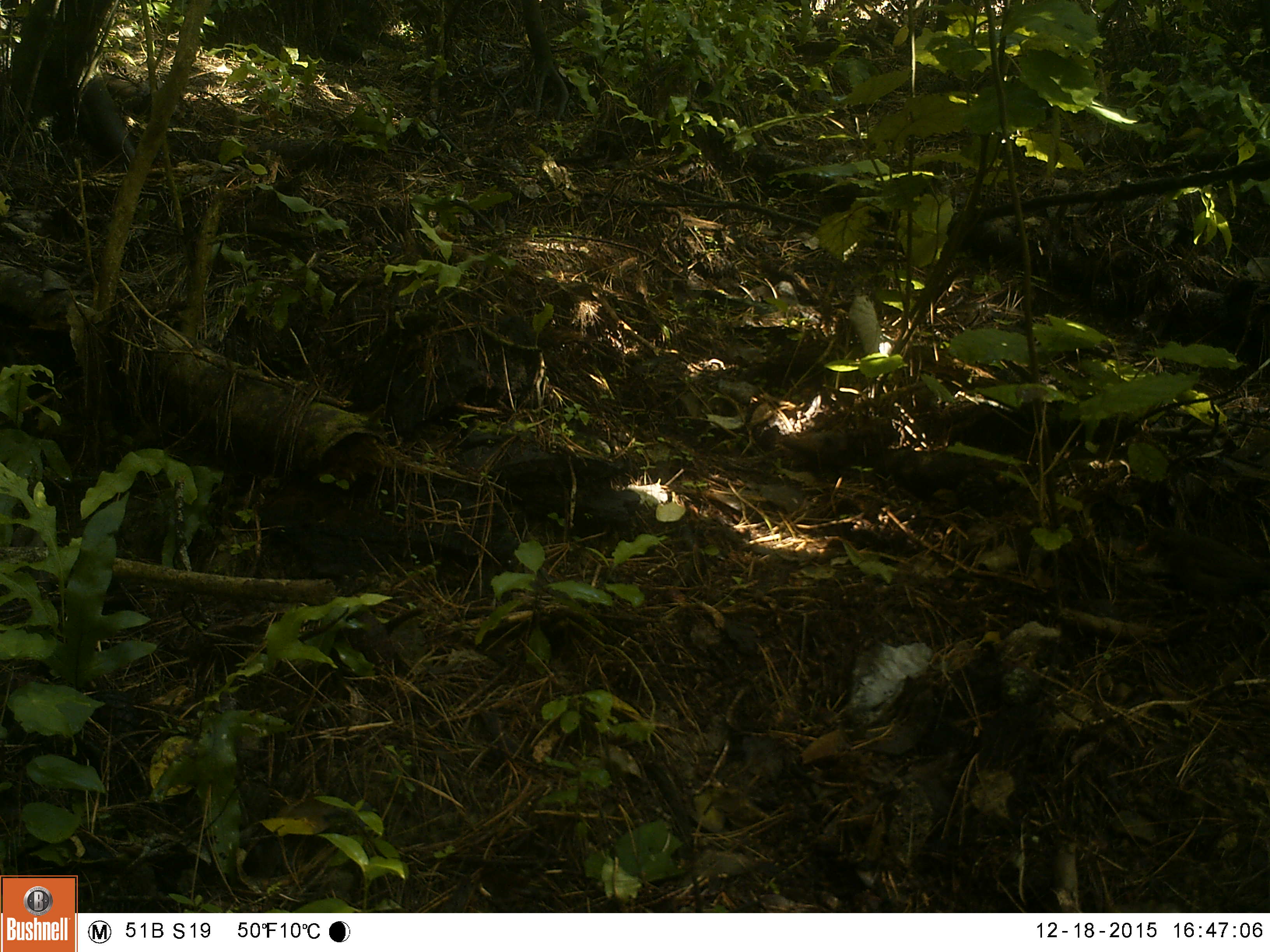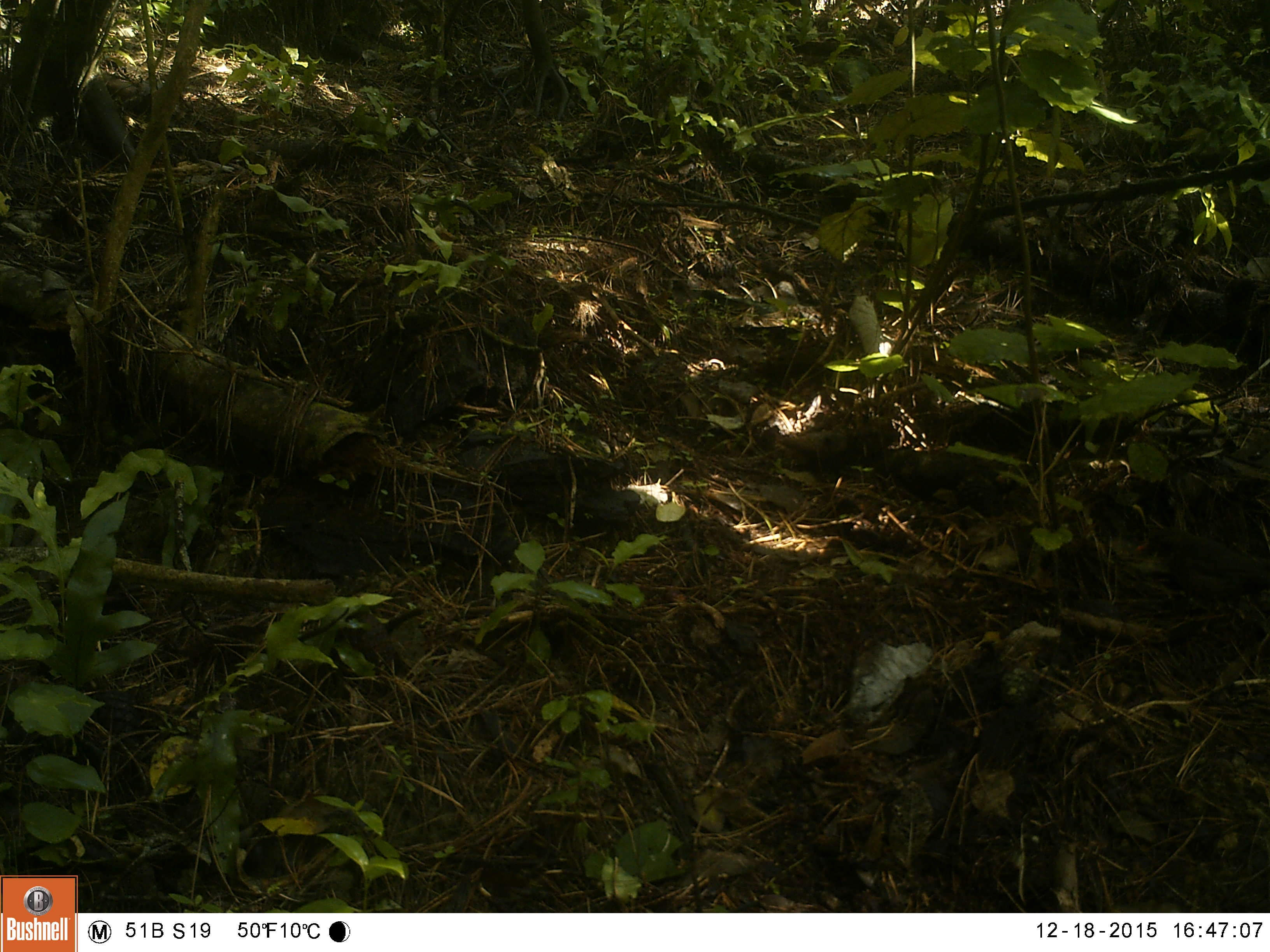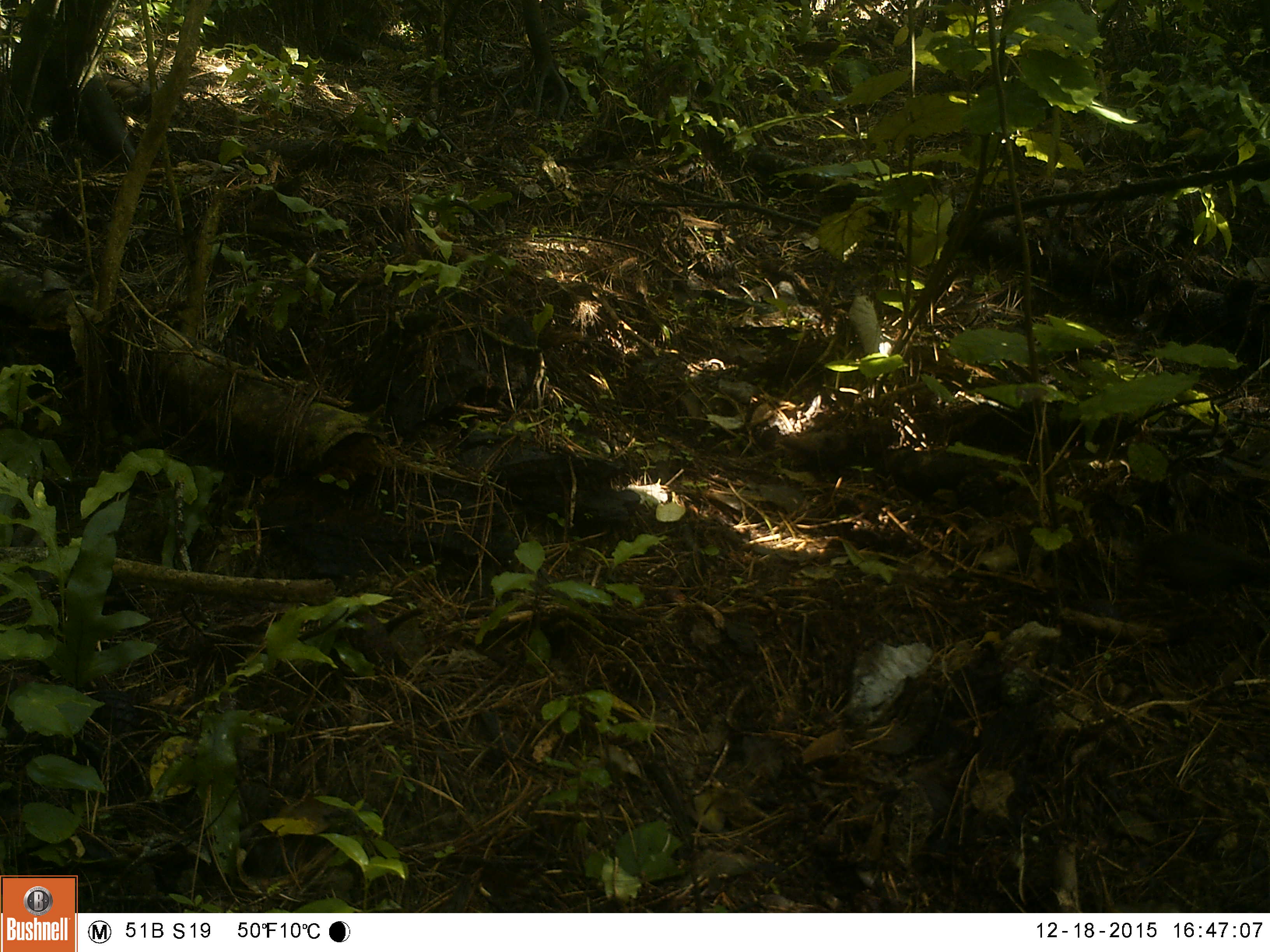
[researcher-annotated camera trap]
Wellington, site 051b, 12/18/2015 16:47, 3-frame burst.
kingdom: Animalia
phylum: Chordata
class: Aves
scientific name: Aves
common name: bird